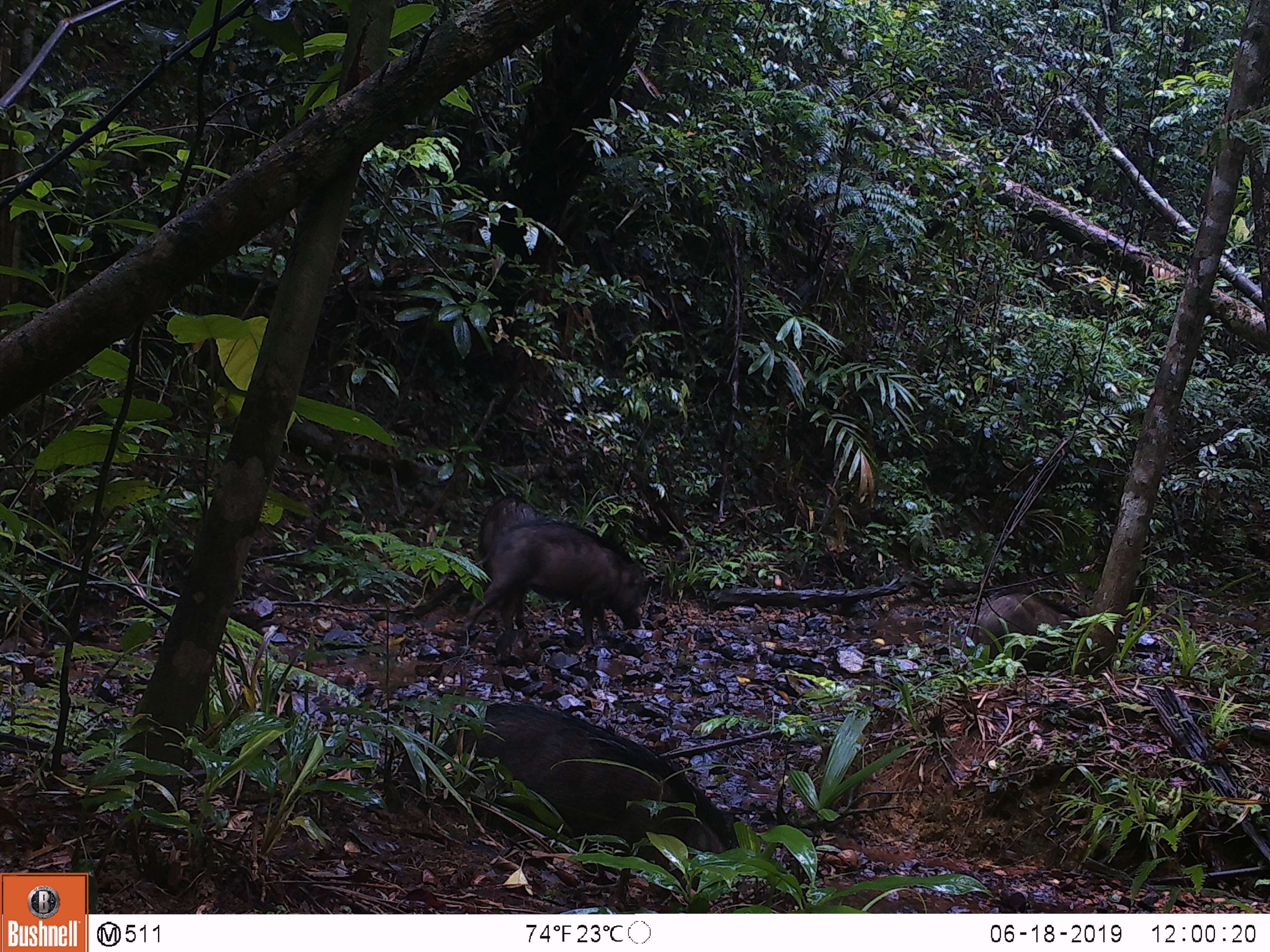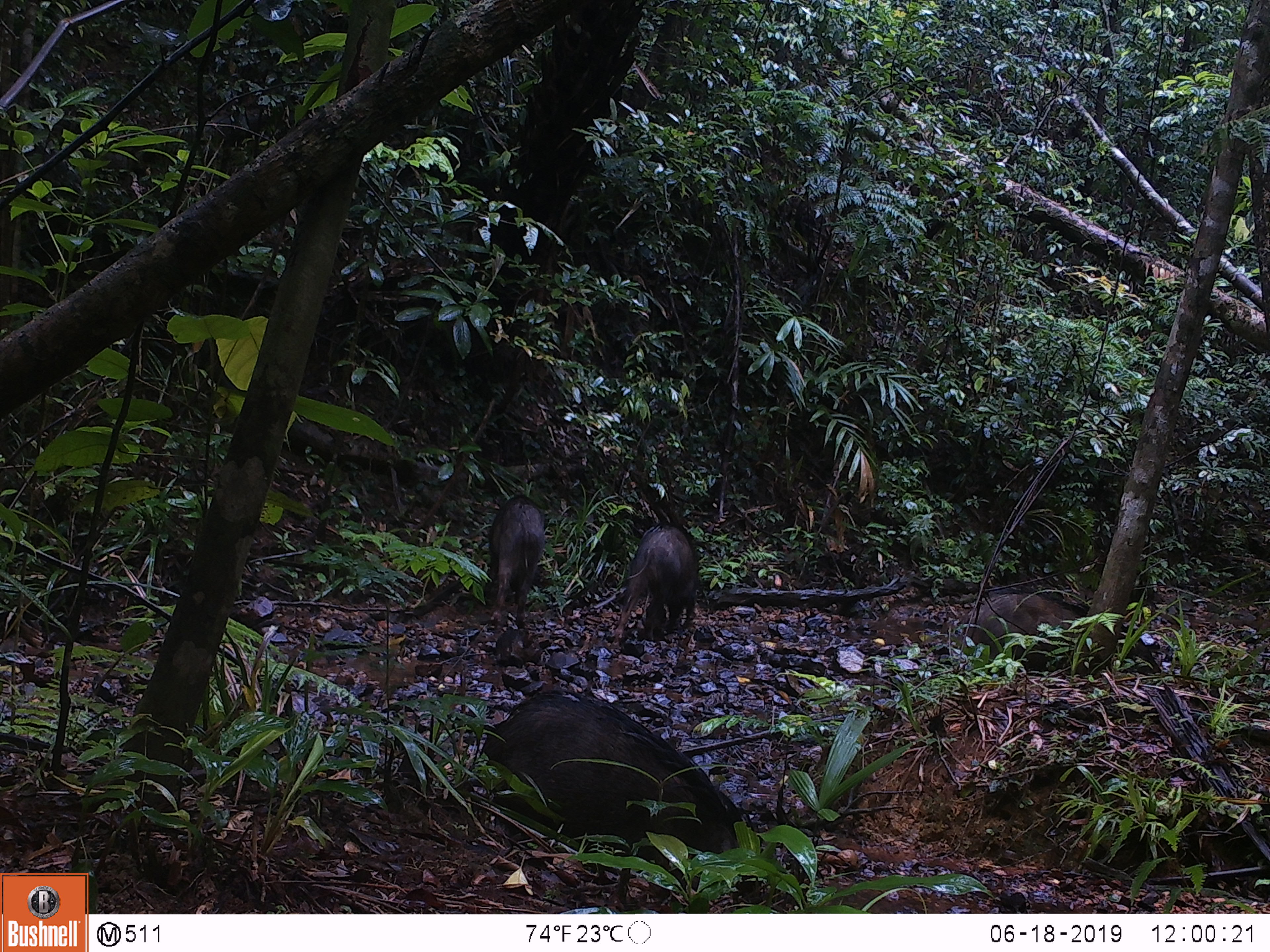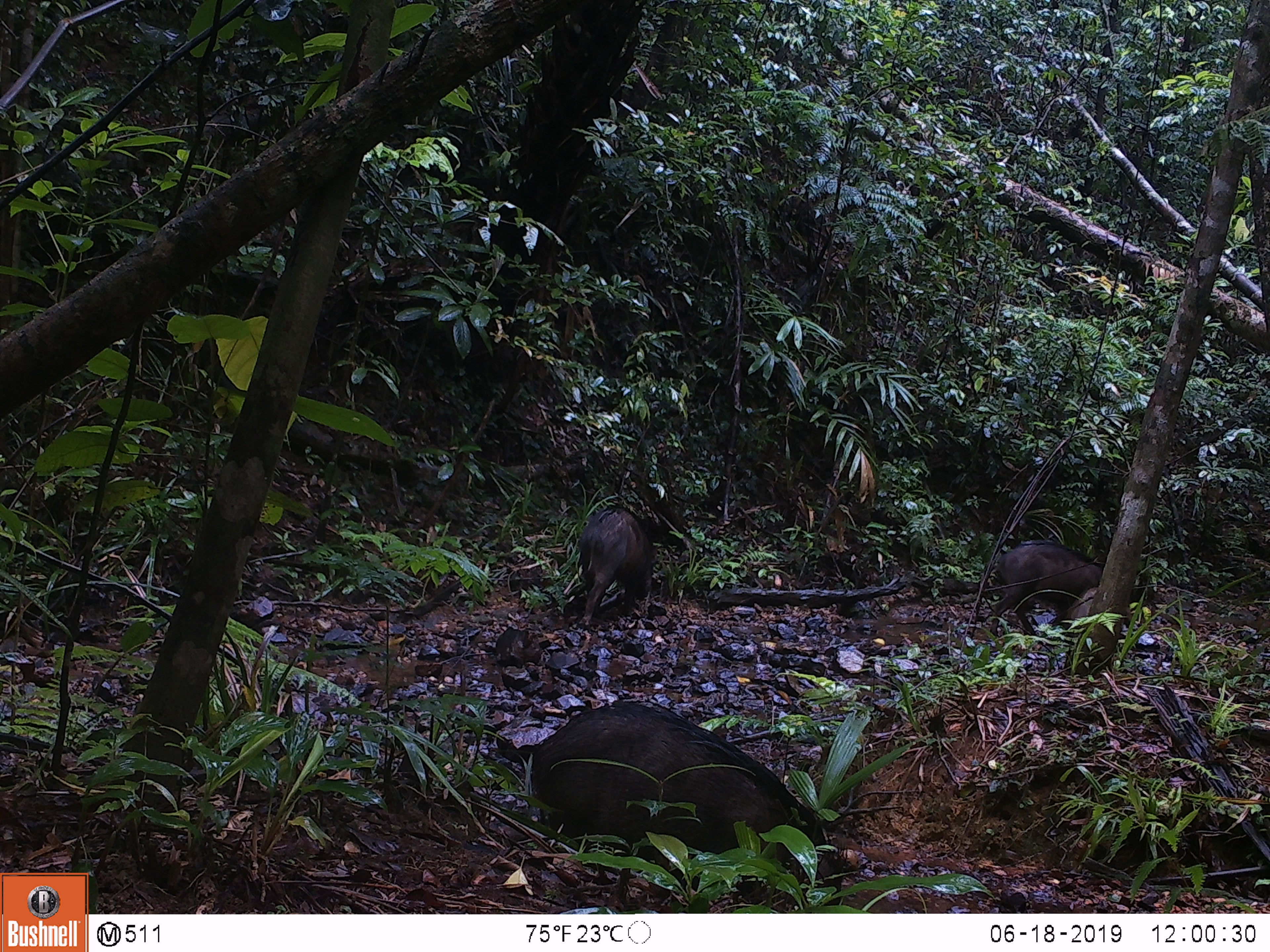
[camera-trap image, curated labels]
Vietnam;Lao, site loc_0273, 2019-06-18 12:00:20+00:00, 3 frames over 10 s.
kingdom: Animalia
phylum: Chordata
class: Mammalia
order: Artiodactyla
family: Suidae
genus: Sus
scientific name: Sus scrofa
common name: eurasian wild pig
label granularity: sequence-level